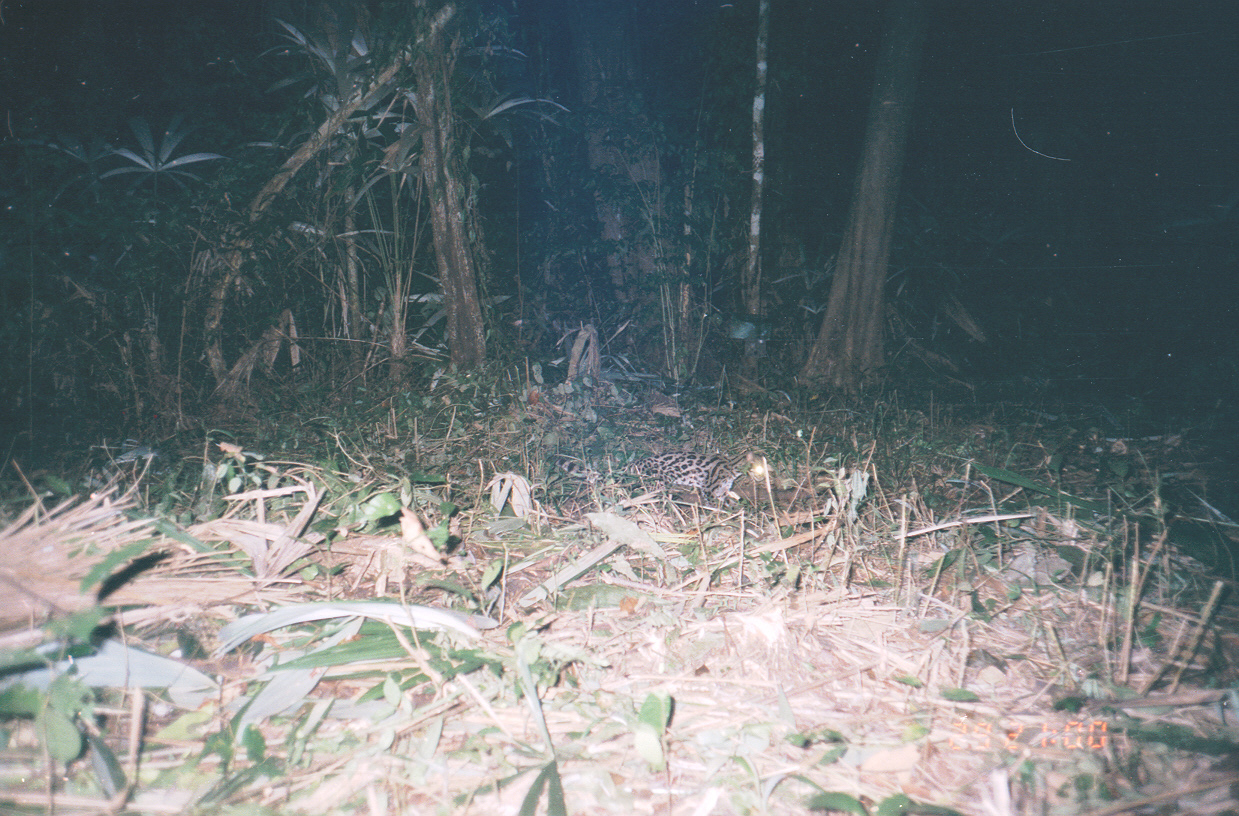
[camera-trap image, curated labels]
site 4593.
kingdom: Animalia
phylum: Chordata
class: Mammalia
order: Carnivora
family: Felidae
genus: Leopardus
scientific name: Leopardus wiedii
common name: margay